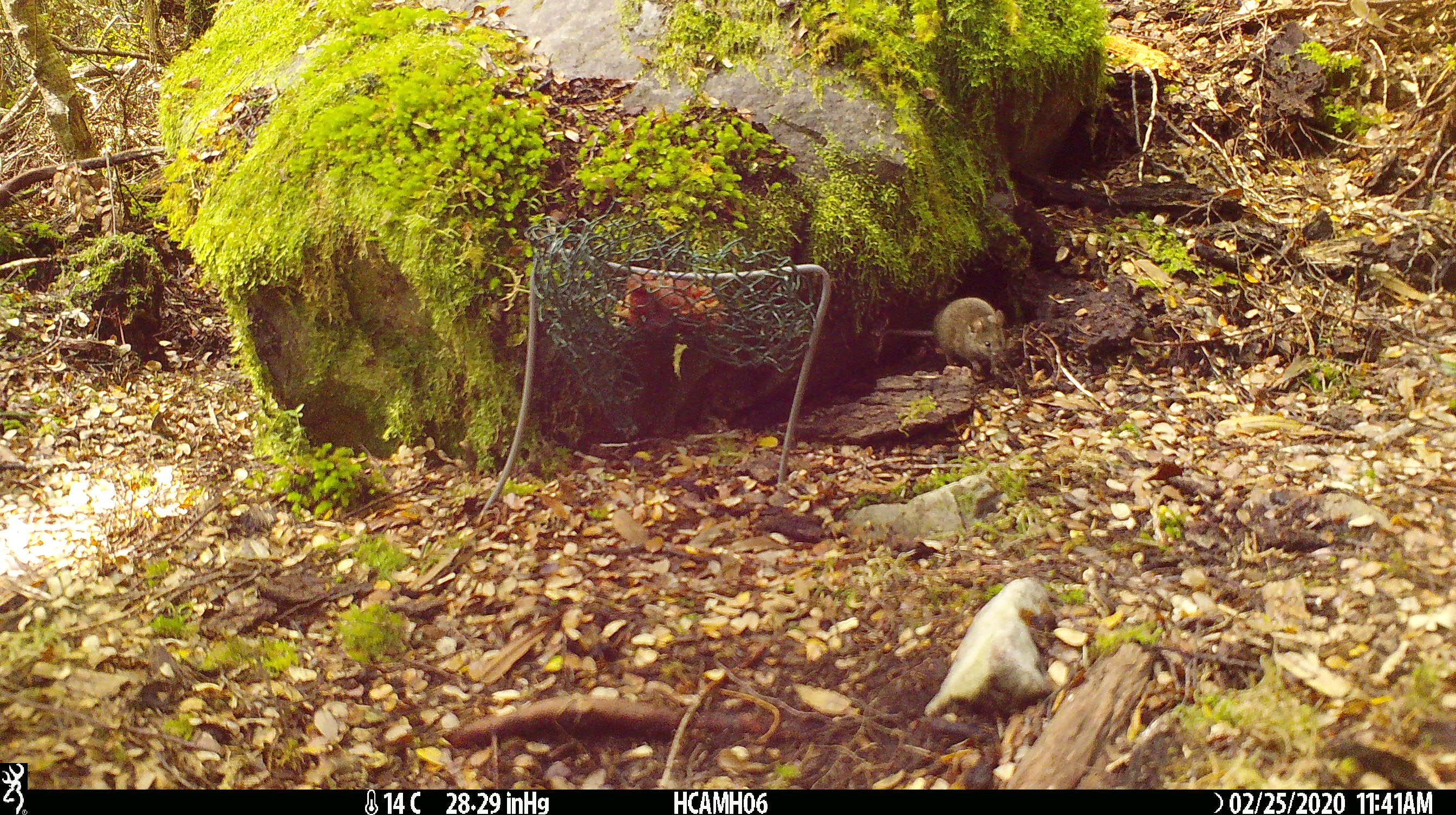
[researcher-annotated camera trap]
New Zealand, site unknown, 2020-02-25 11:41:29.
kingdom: Animalia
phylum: Chordata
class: Mammalia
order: Rodentia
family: Muridae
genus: Mus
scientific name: Mus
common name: mouse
Mouse (Mus).